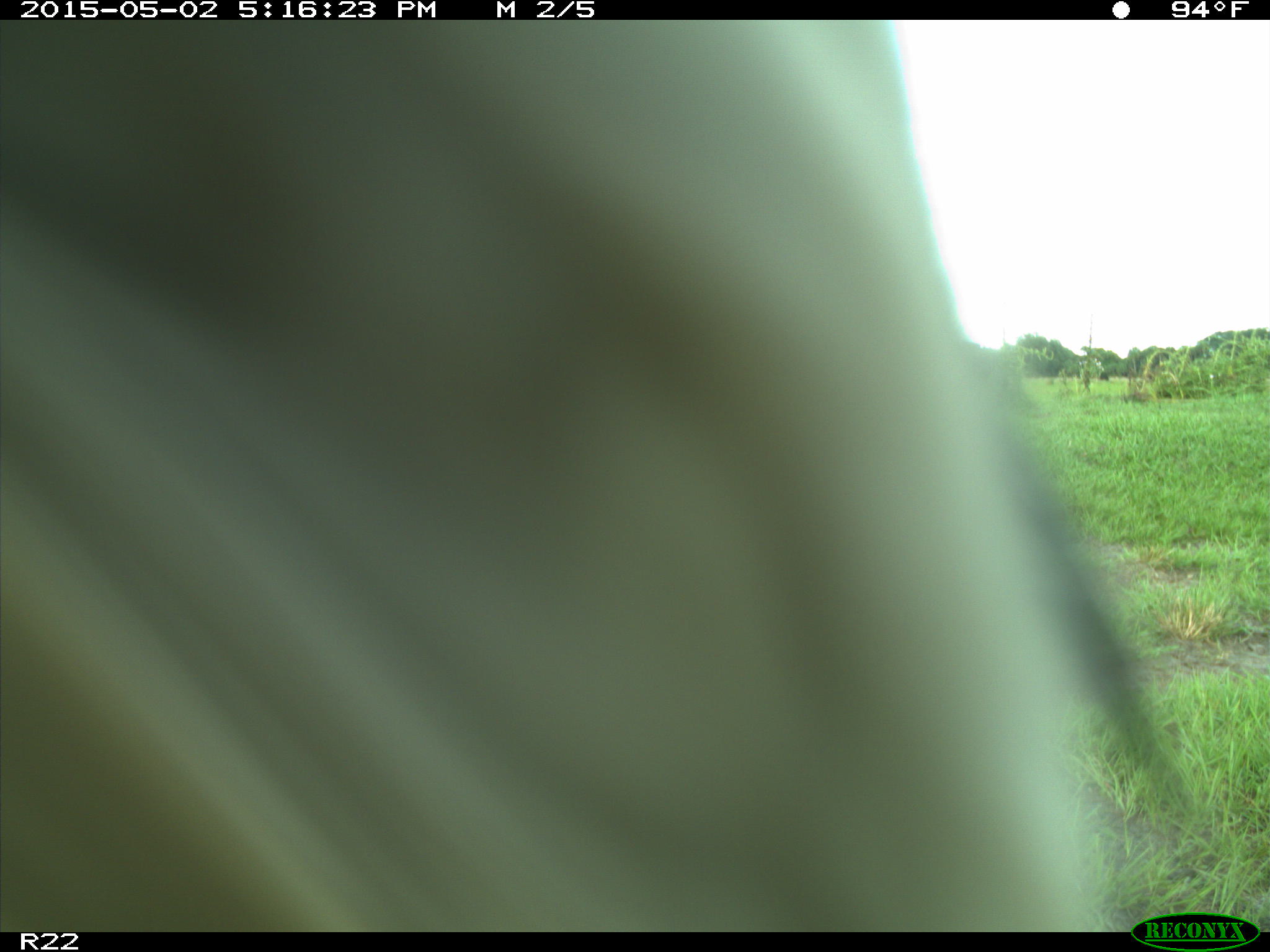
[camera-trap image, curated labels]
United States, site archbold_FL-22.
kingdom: Animalia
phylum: Chordata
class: Mammalia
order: Artiodactyla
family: Bovidae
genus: Bos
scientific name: Bos taurus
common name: domestic cow